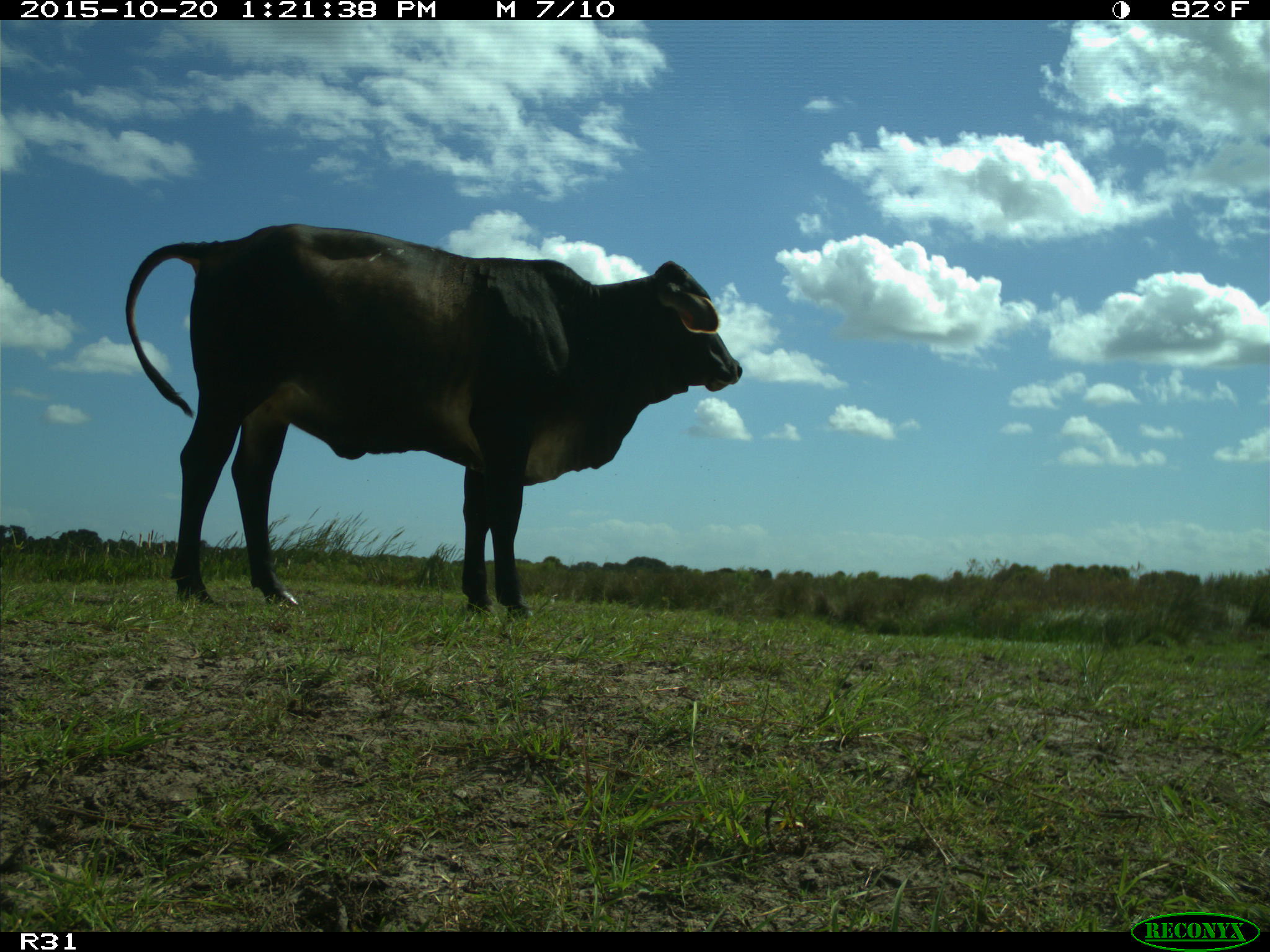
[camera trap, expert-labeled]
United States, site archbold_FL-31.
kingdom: Animalia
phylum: Chordata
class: Mammalia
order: Artiodactyla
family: Bovidae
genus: Bos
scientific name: Bos taurus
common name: domestic cow